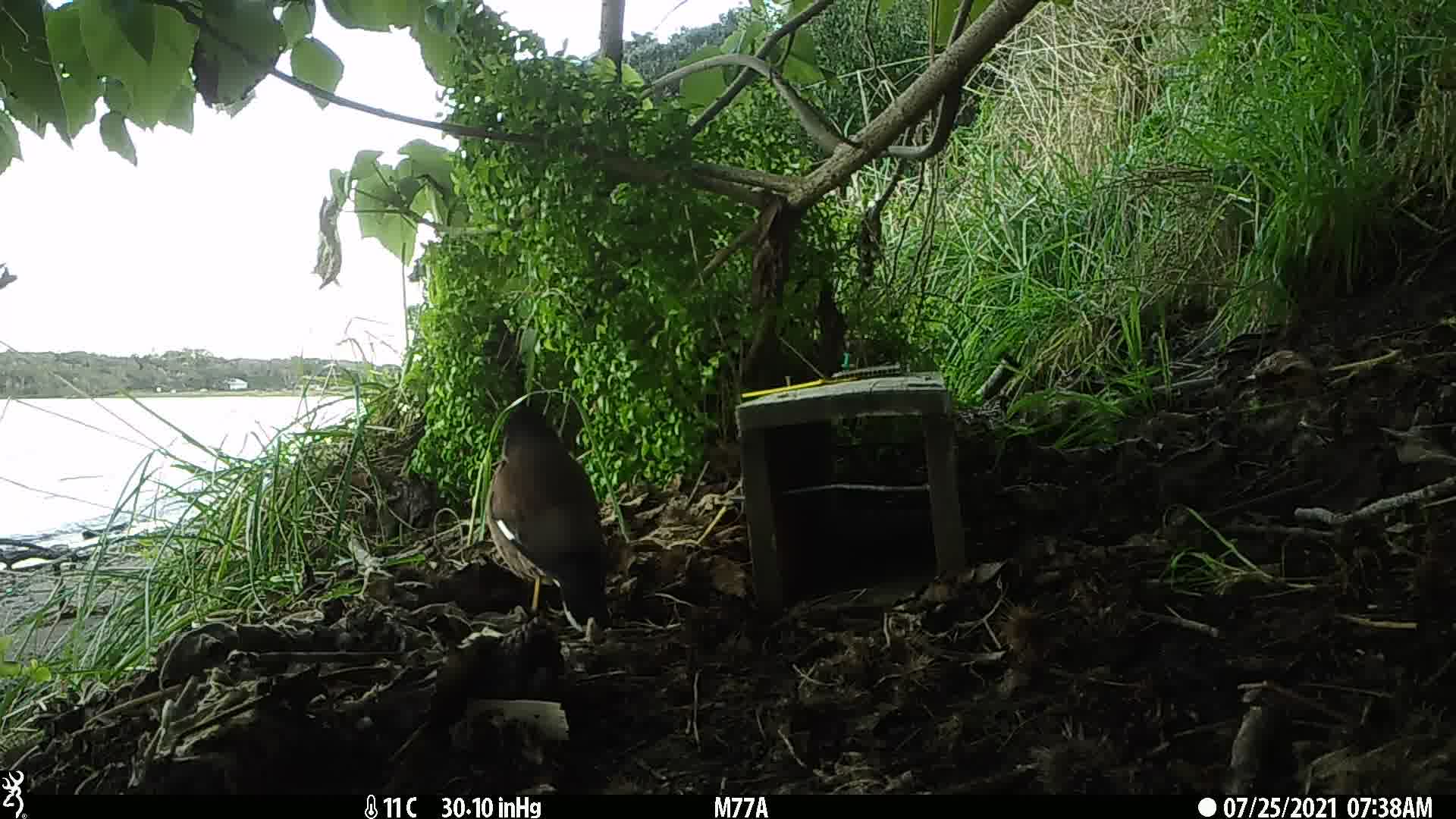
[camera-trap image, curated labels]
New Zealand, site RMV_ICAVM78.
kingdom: Animalia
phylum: Chordata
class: Aves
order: Passeriformes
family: Sturnidae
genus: Acridotheres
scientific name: Acridotheres tristis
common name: common myna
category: myna